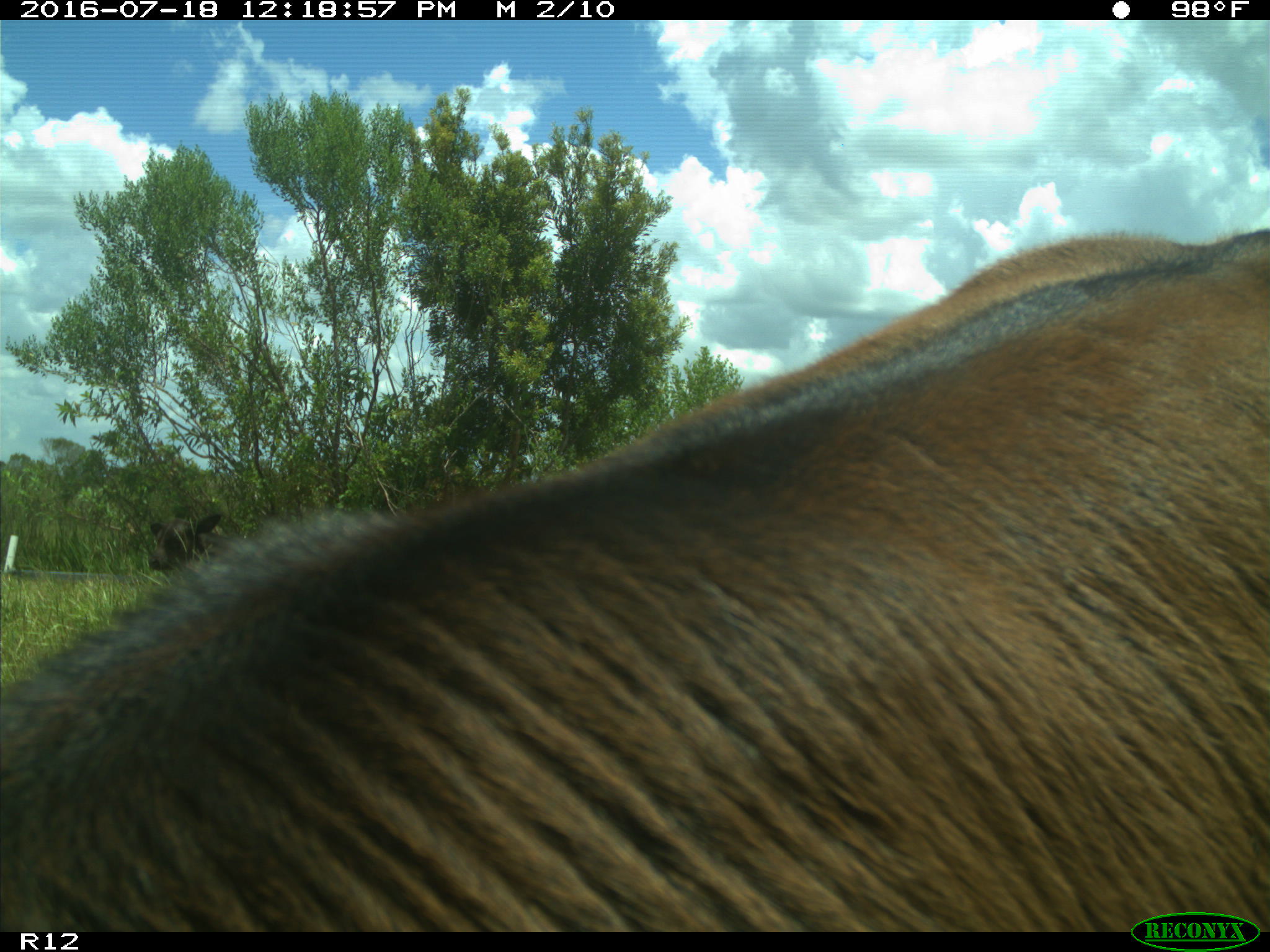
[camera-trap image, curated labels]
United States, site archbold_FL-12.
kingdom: Animalia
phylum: Chordata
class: Mammalia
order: Artiodactyla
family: Bovidae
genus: Bos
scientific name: Bos taurus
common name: domestic cow